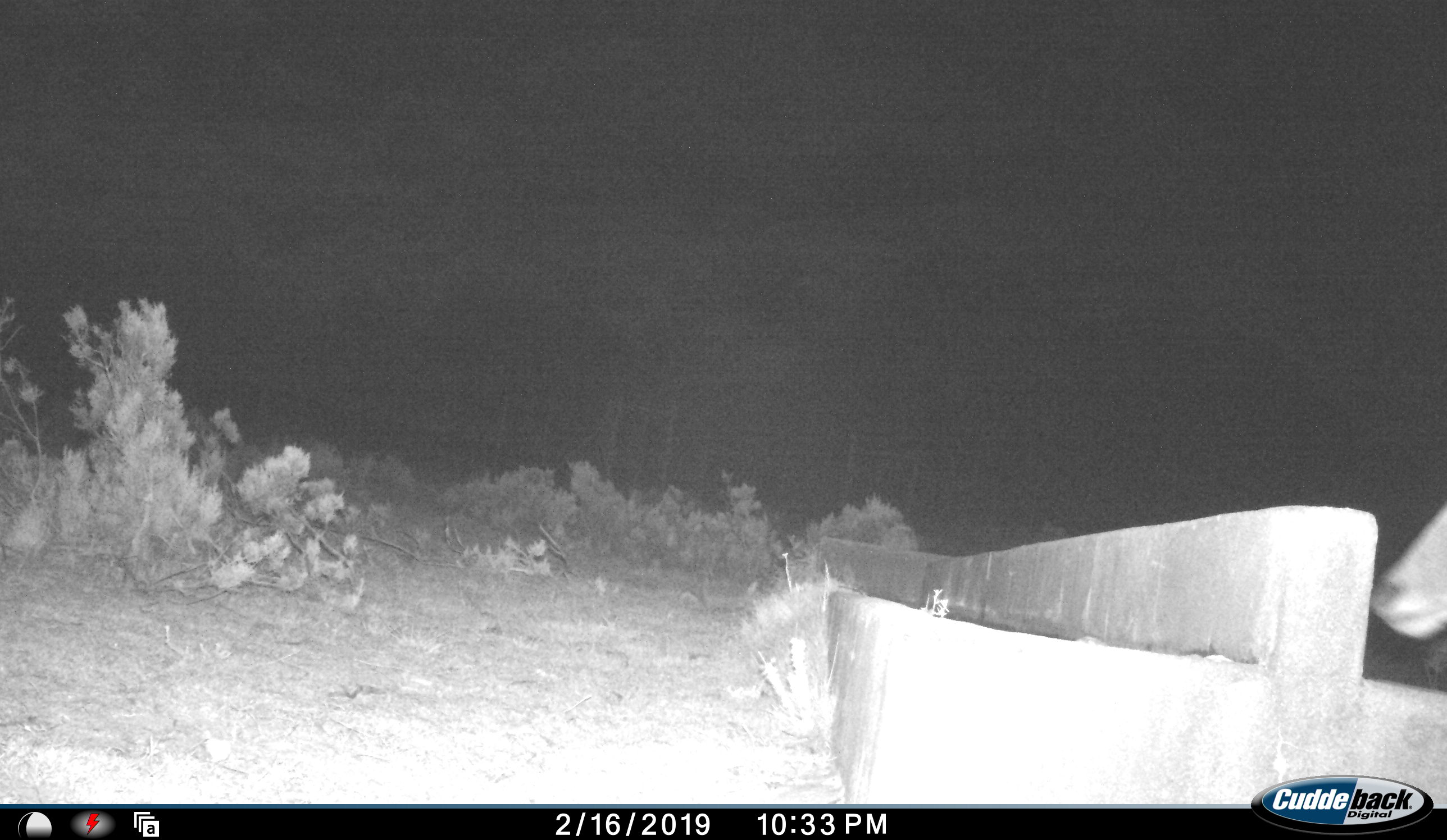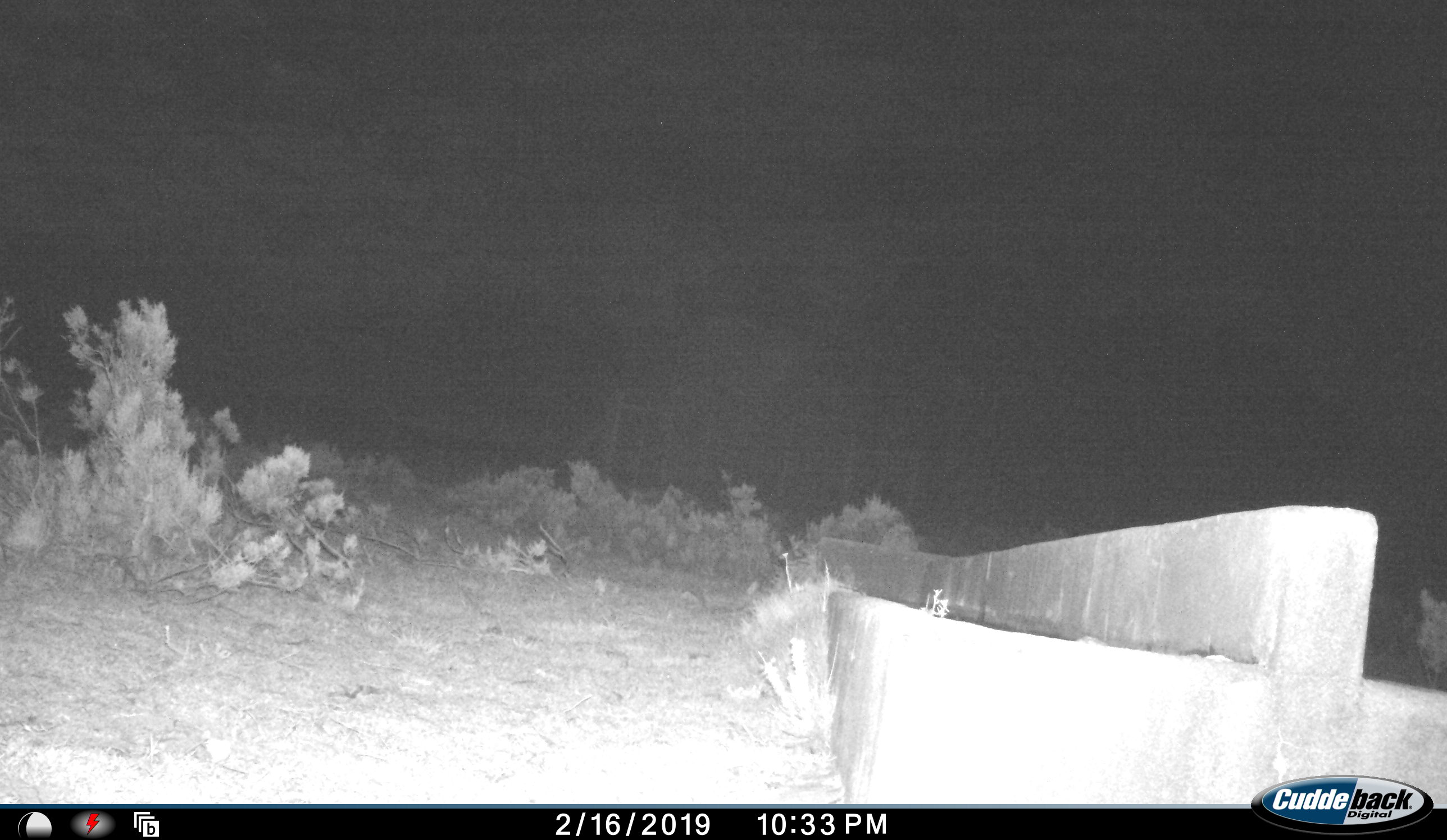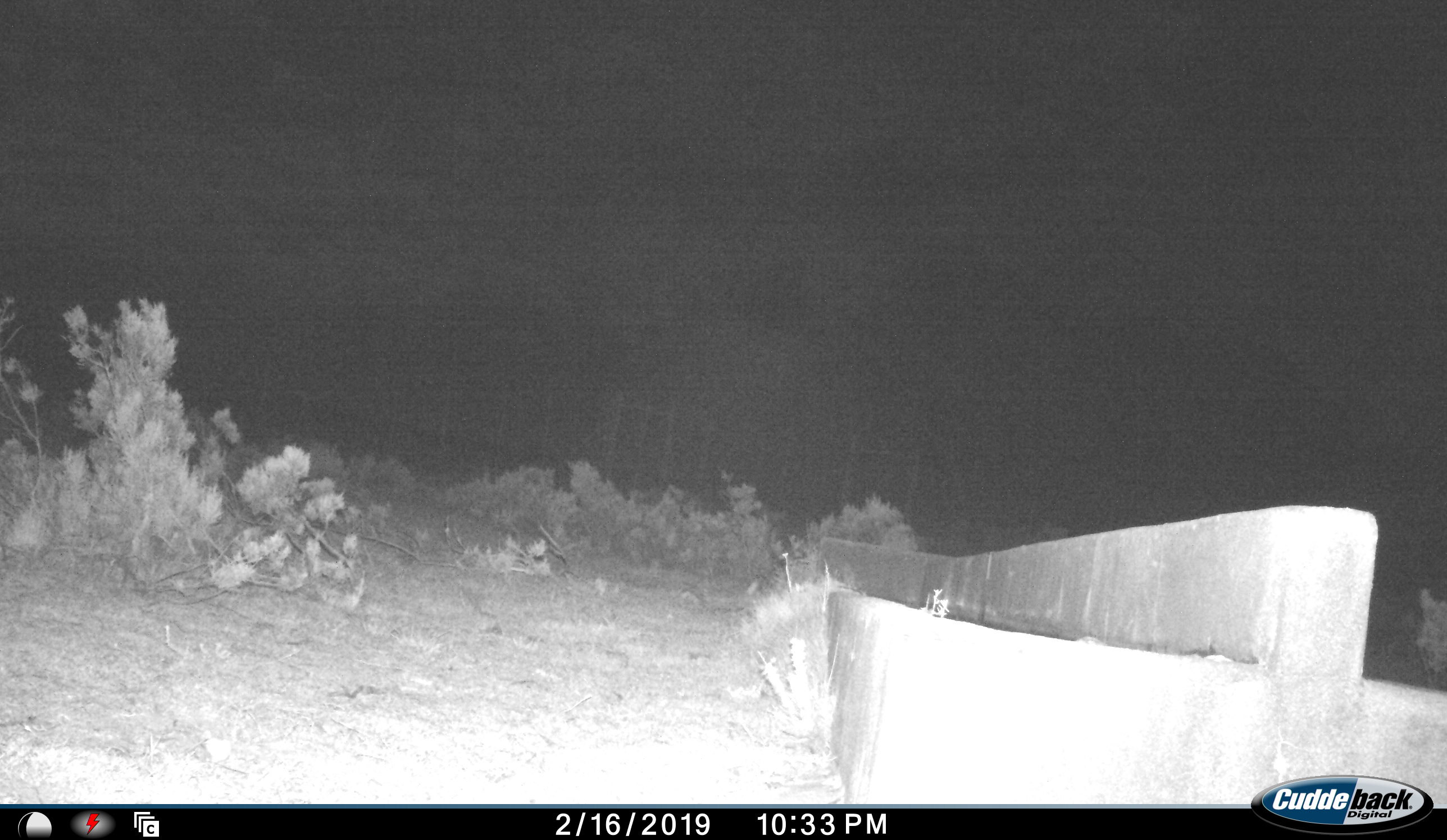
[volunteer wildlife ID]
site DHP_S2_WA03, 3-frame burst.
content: unidentified animal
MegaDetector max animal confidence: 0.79